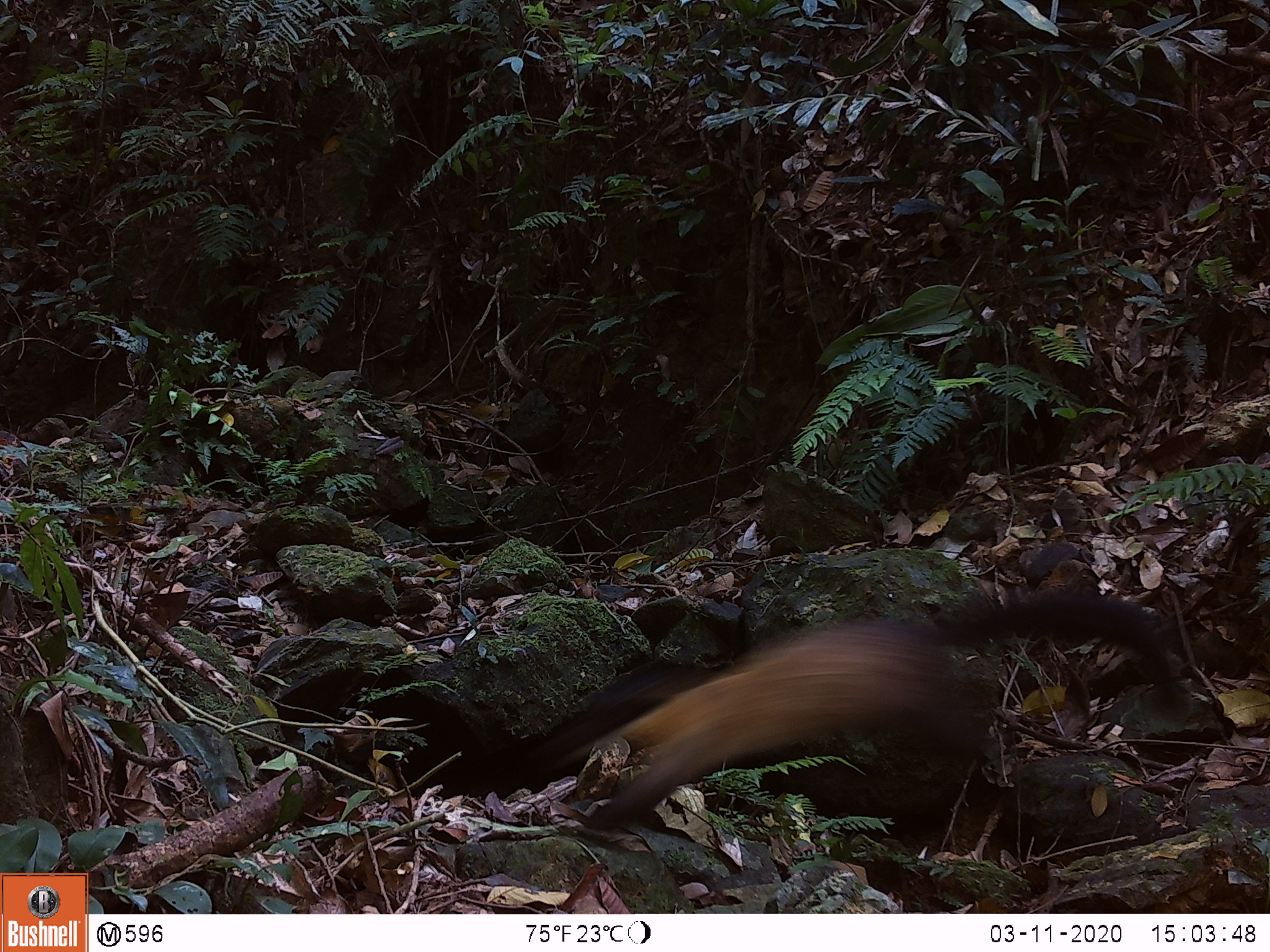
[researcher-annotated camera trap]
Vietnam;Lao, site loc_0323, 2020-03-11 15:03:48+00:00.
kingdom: Animalia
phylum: Chordata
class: Mammalia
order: Carnivora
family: Mustelidae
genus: Martes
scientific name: Martes flavigula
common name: yellow-throated marten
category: yellow throated marten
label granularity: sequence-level